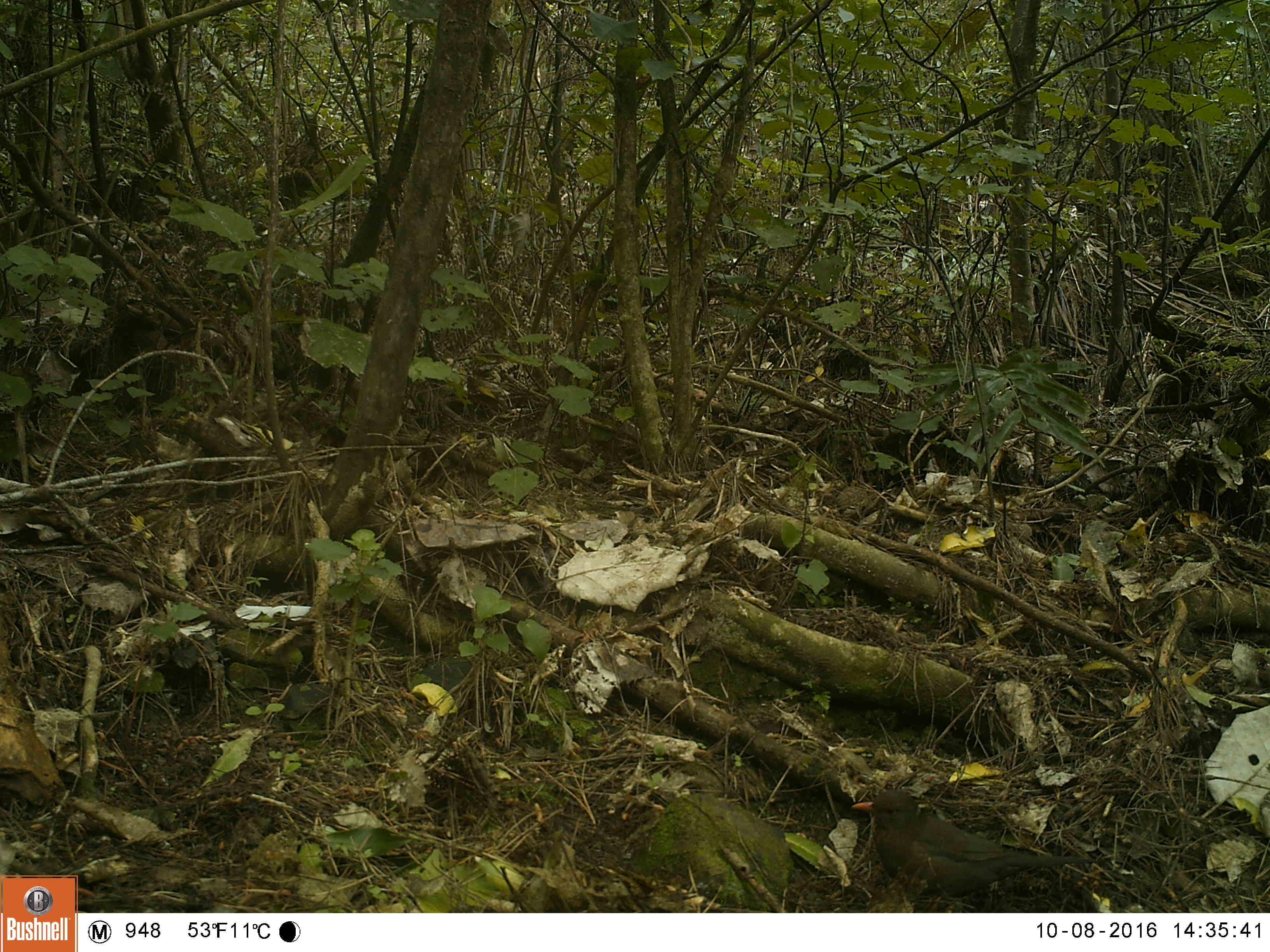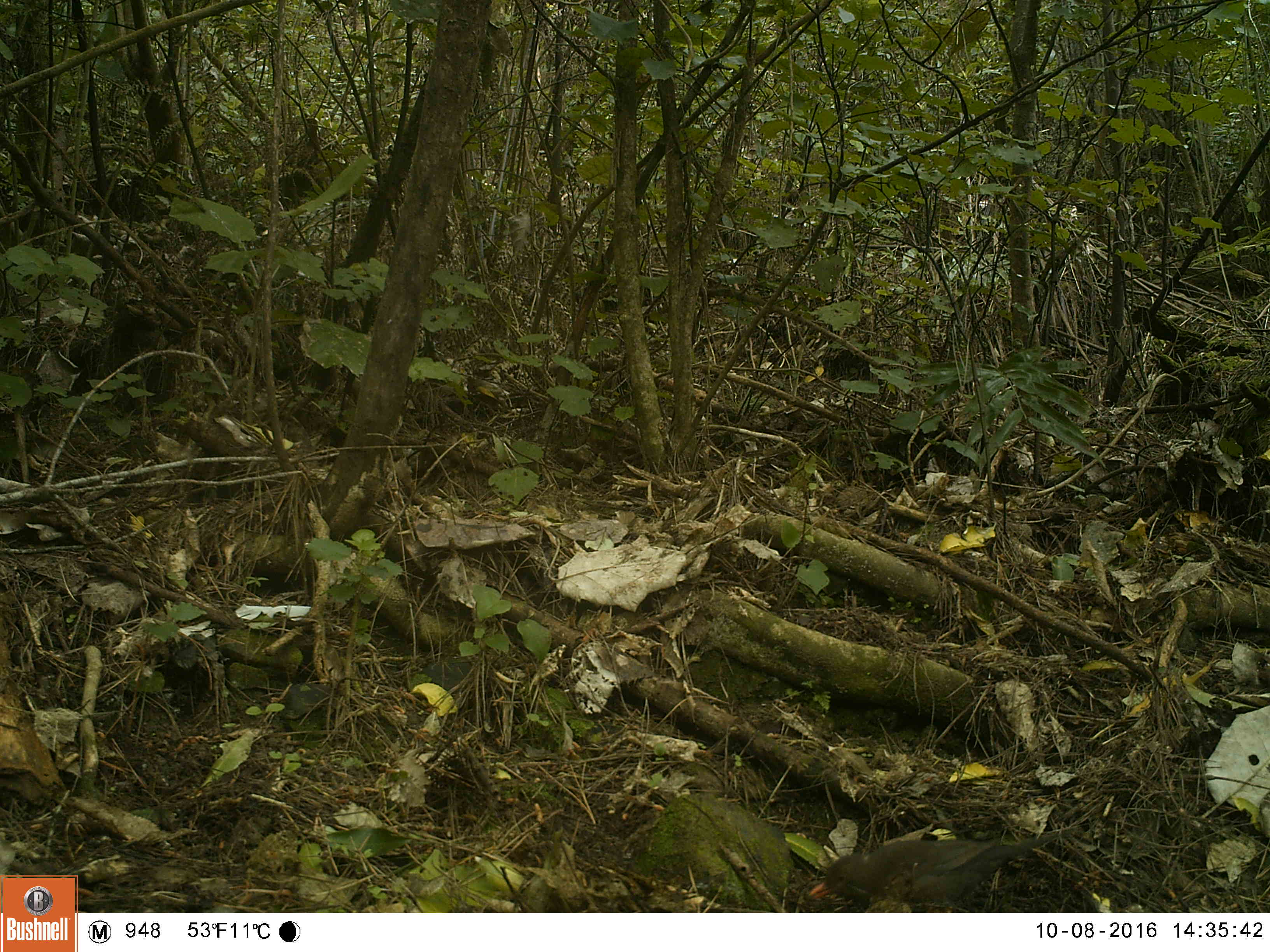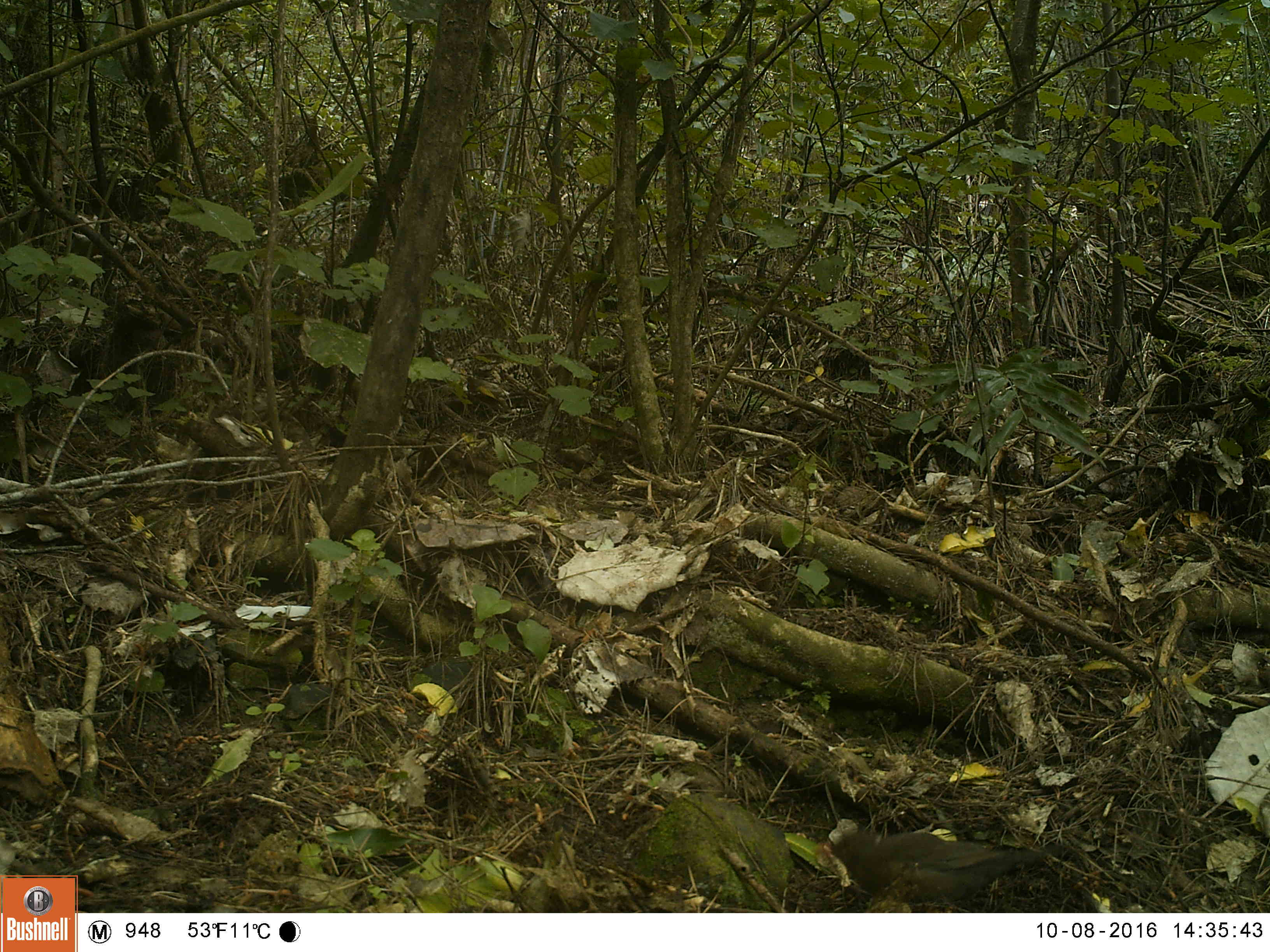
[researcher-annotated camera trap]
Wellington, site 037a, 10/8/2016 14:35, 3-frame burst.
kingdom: Animalia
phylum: Chordata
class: Aves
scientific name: Aves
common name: bird